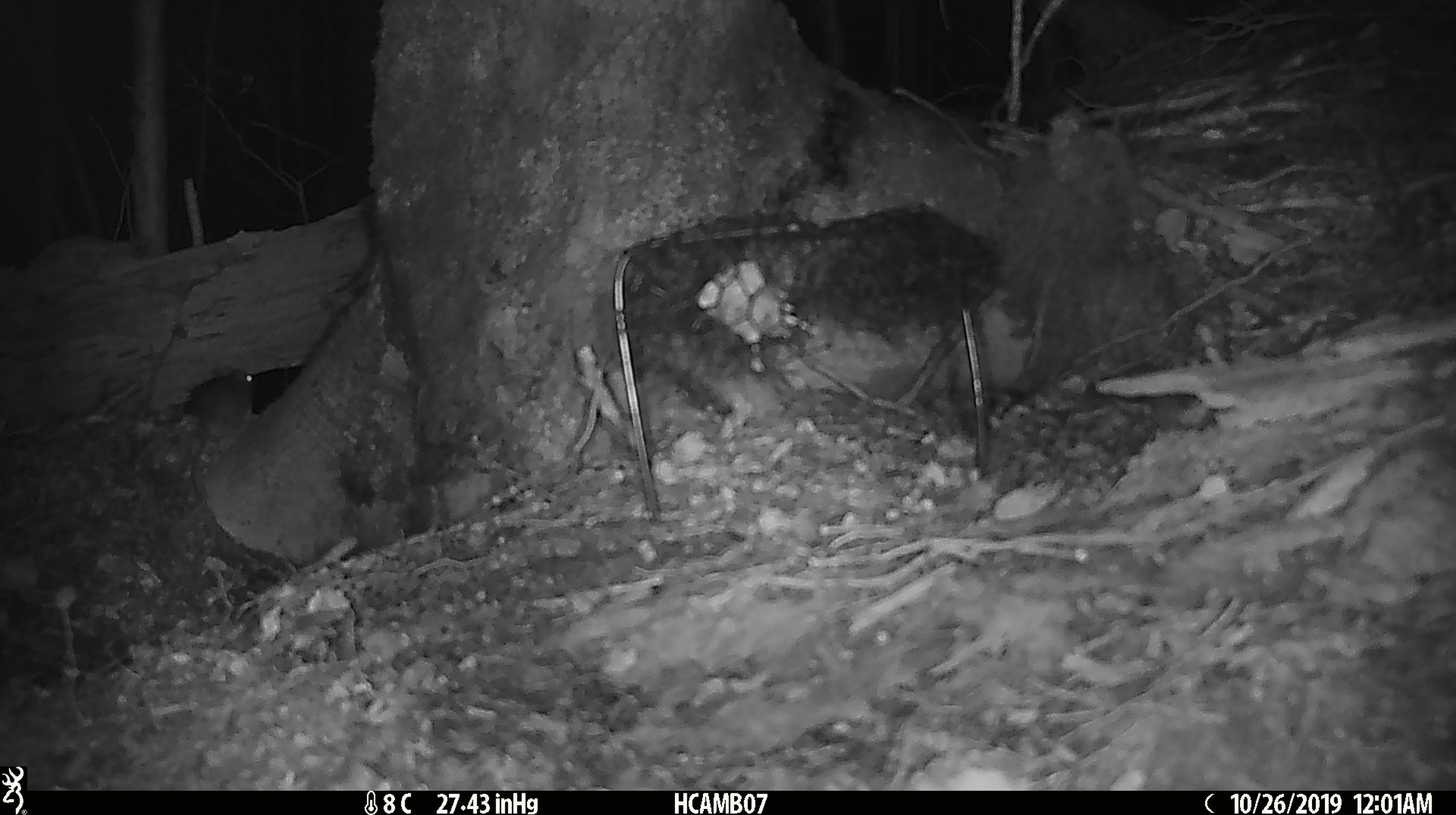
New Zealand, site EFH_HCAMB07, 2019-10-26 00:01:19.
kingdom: Animalia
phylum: Chordata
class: Mammalia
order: Rodentia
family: Muridae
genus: Mus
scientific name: Mus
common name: mouse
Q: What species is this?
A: Mouse (Mus).